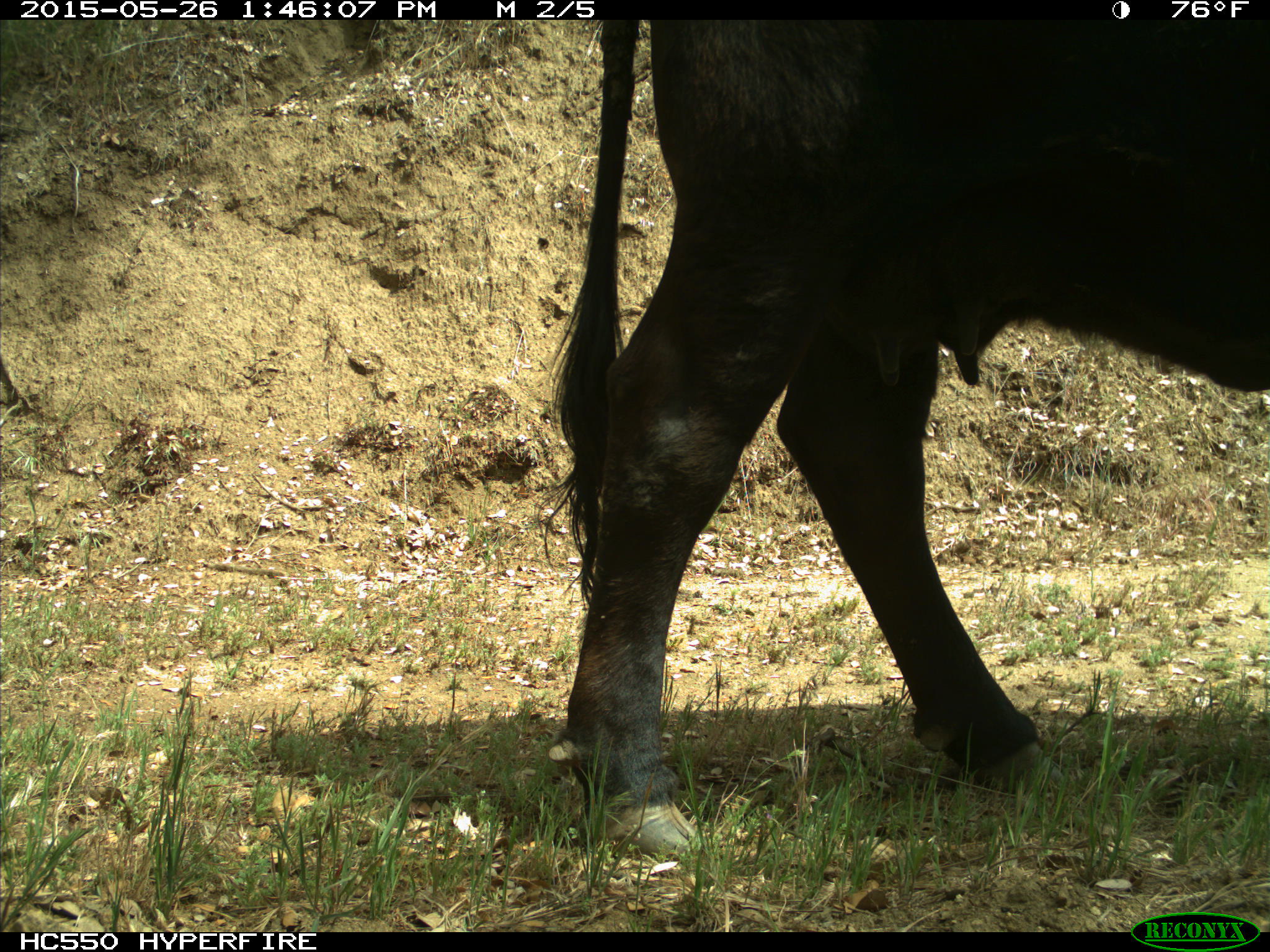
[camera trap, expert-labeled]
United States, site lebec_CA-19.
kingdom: Animalia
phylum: Chordata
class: Mammalia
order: Artiodactyla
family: Bovidae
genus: Bos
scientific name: Bos taurus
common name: domestic cow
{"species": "Bos taurus (domestic cow)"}